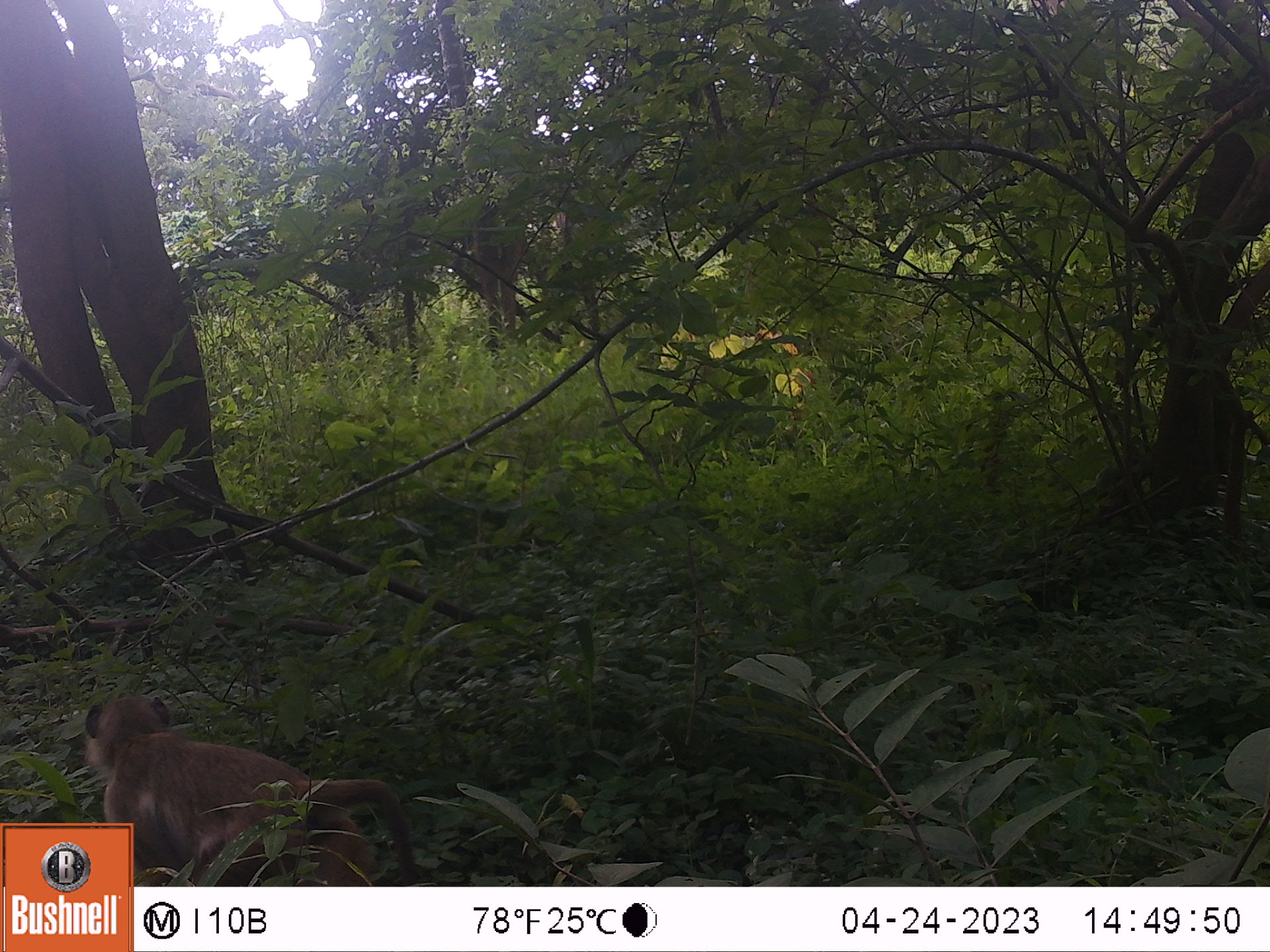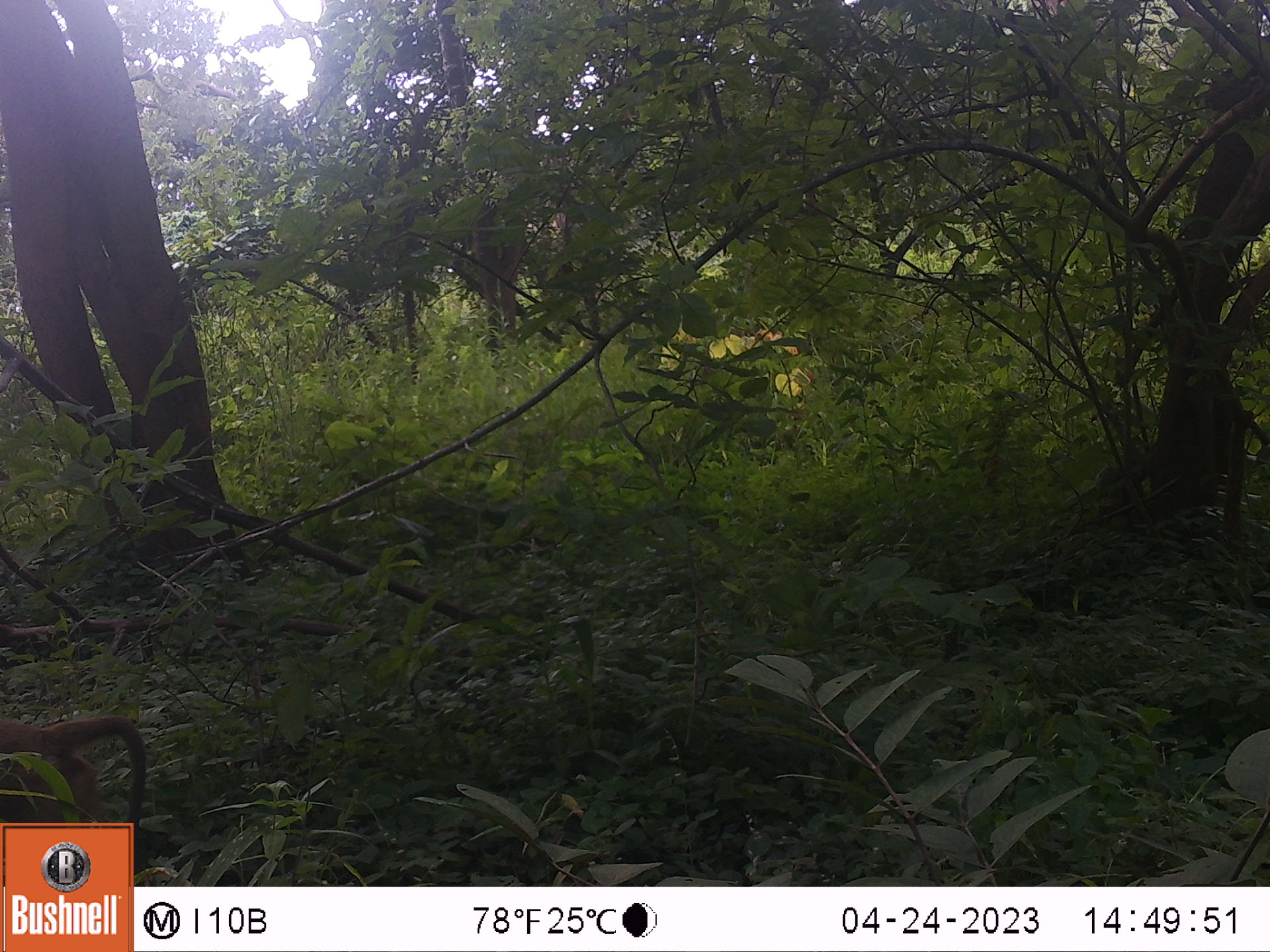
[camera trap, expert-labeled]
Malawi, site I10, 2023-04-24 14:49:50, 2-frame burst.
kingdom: Animalia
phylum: Chordata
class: Mammalia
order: Primates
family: Cercopithecidae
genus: Papio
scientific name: Papio cynocephalus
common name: yellow baboon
Yellow baboon (Papio cynocephalus), count 1.